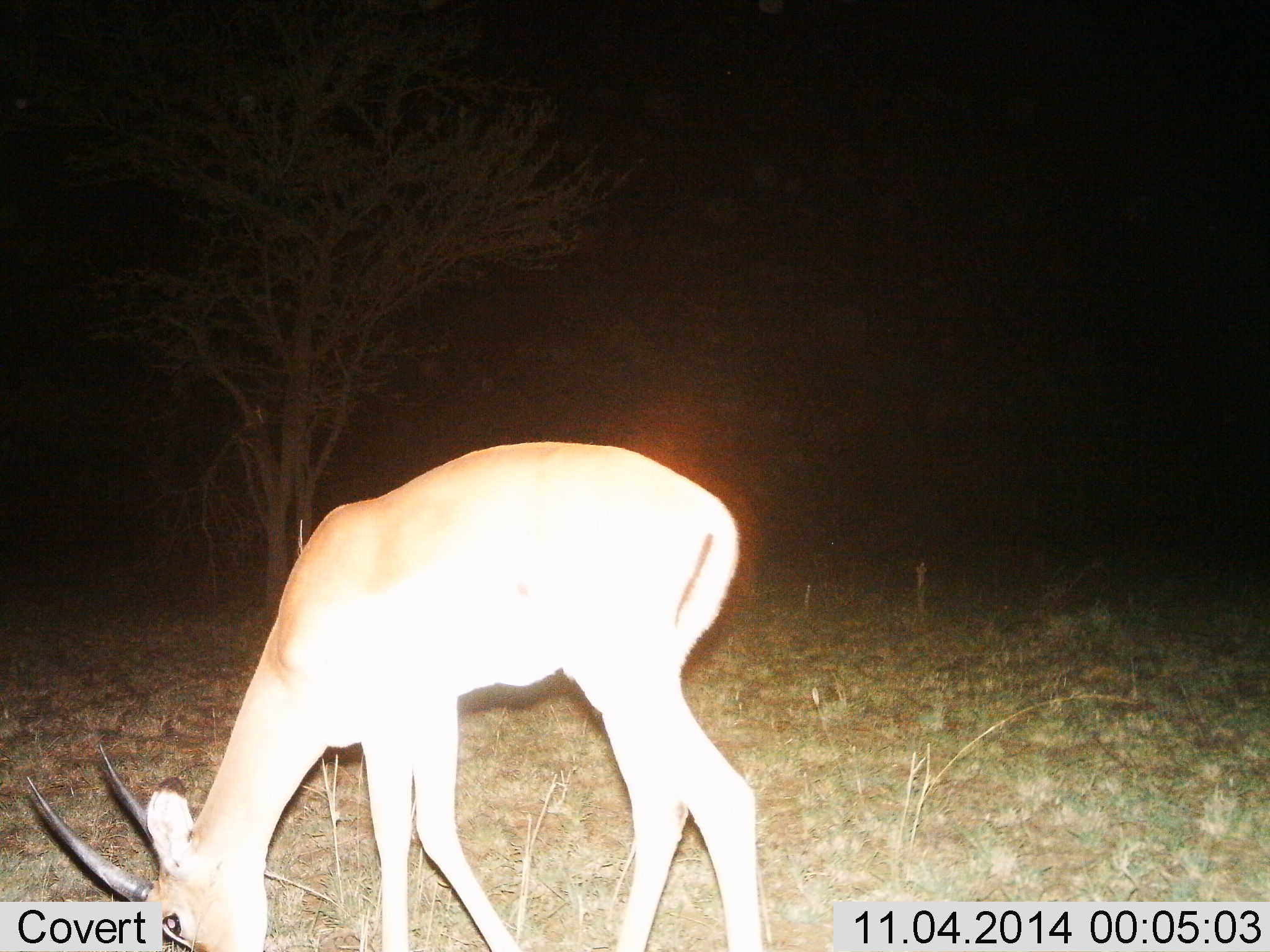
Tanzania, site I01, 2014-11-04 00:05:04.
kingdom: Animalia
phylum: Chordata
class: Mammalia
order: Artiodactyla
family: Bovidae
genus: Nanger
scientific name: Nanger granti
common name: grant's gazelle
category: gazellegrants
Gazellegrants (grant's gazelle) (Nanger granti), count 1. Behavior (volunteer vote fractions): standing 40%, resting 0%, moving 0%, interacting 0%. Young present (vote fraction): 0%. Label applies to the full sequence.